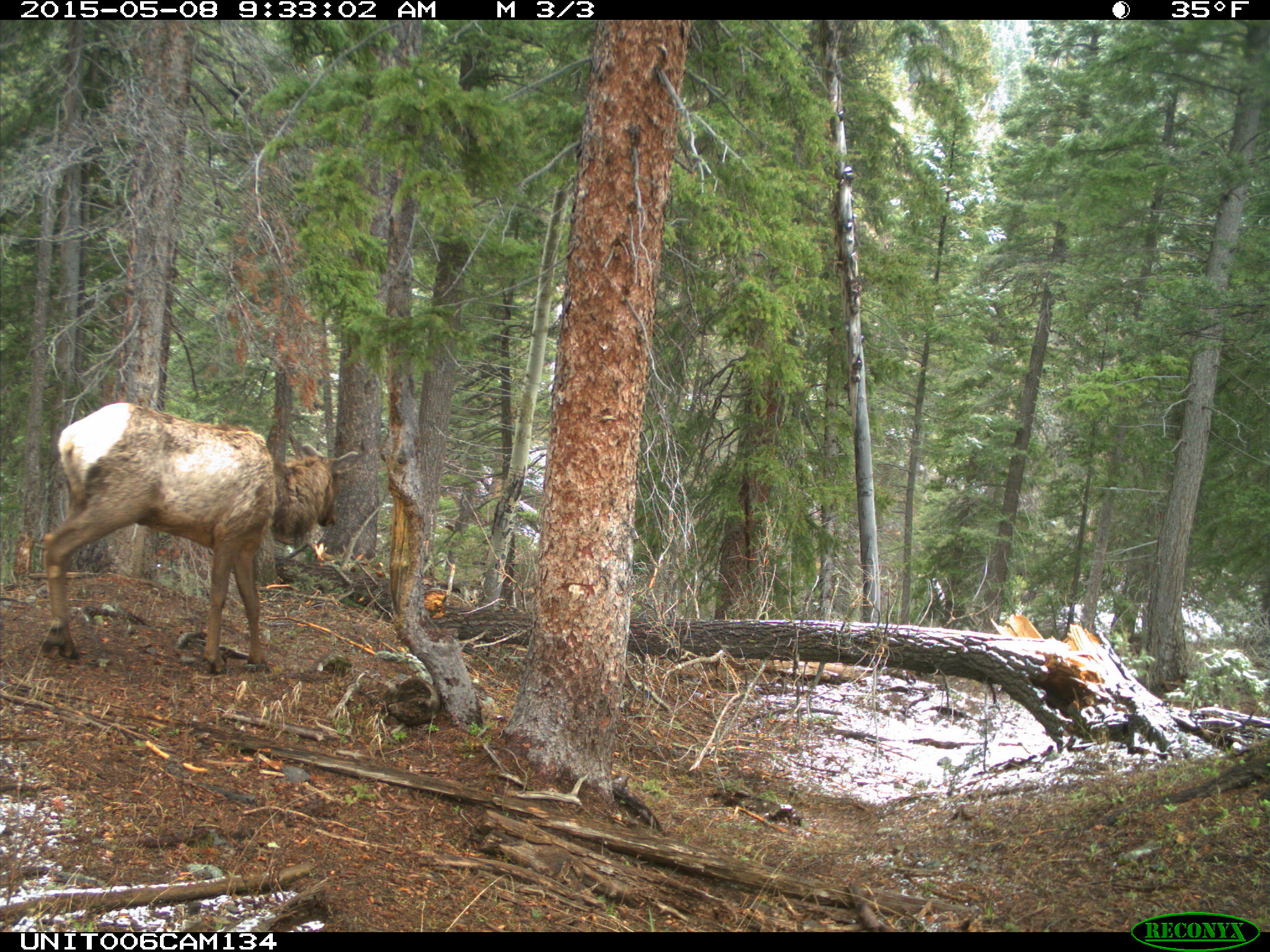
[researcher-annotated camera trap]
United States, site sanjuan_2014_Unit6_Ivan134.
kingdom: Animalia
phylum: Chordata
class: Mammalia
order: Artiodactyla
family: Cervidae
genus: Cervus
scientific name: Cervus elaphus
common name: red deer